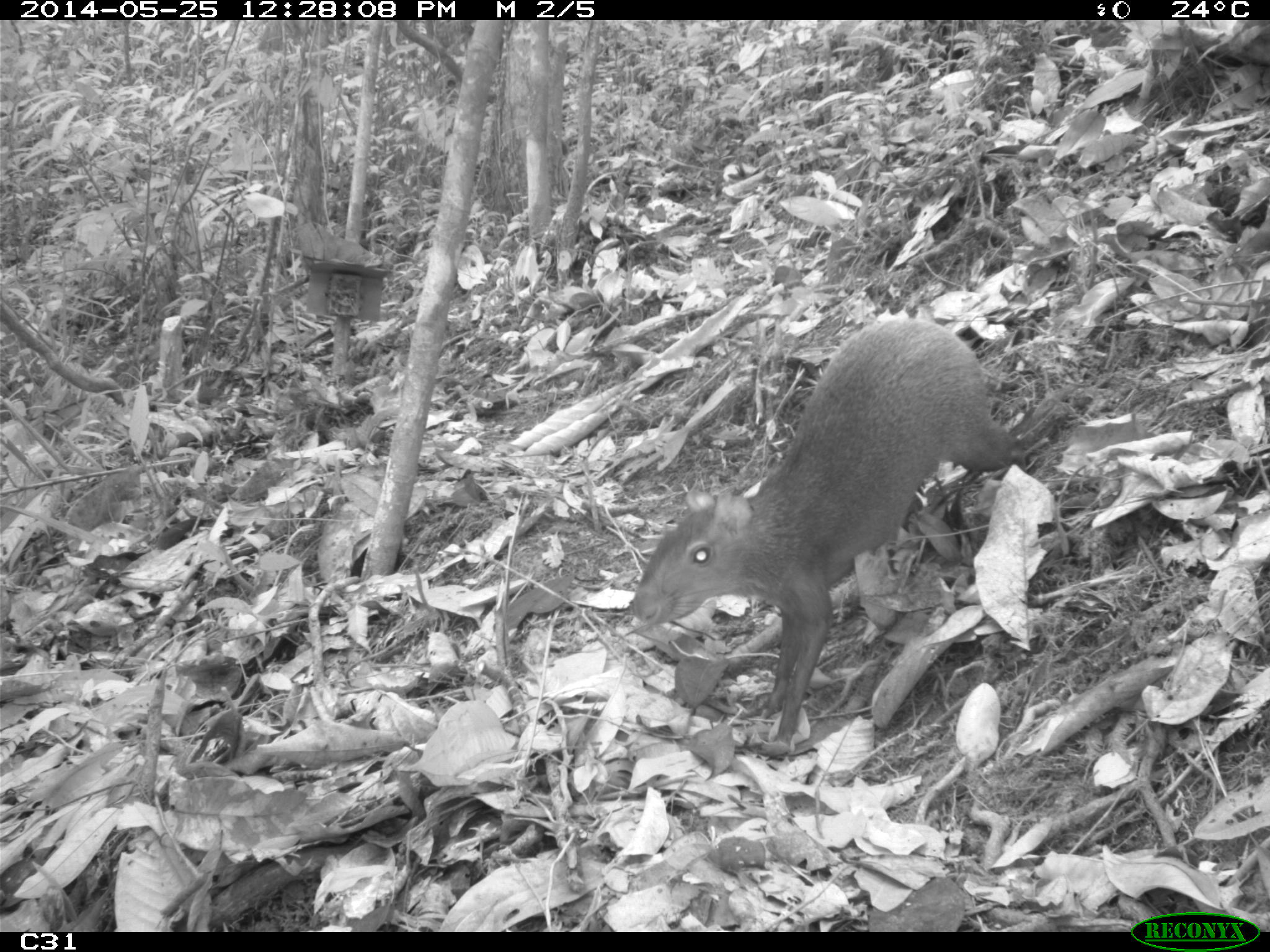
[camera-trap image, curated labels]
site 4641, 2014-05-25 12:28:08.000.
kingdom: Animalia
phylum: Chordata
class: Mammalia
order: Rodentia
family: Dasyproctidae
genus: Dasyprocta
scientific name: Dasyprocta leporina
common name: red-rumped agouti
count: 3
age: adult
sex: female